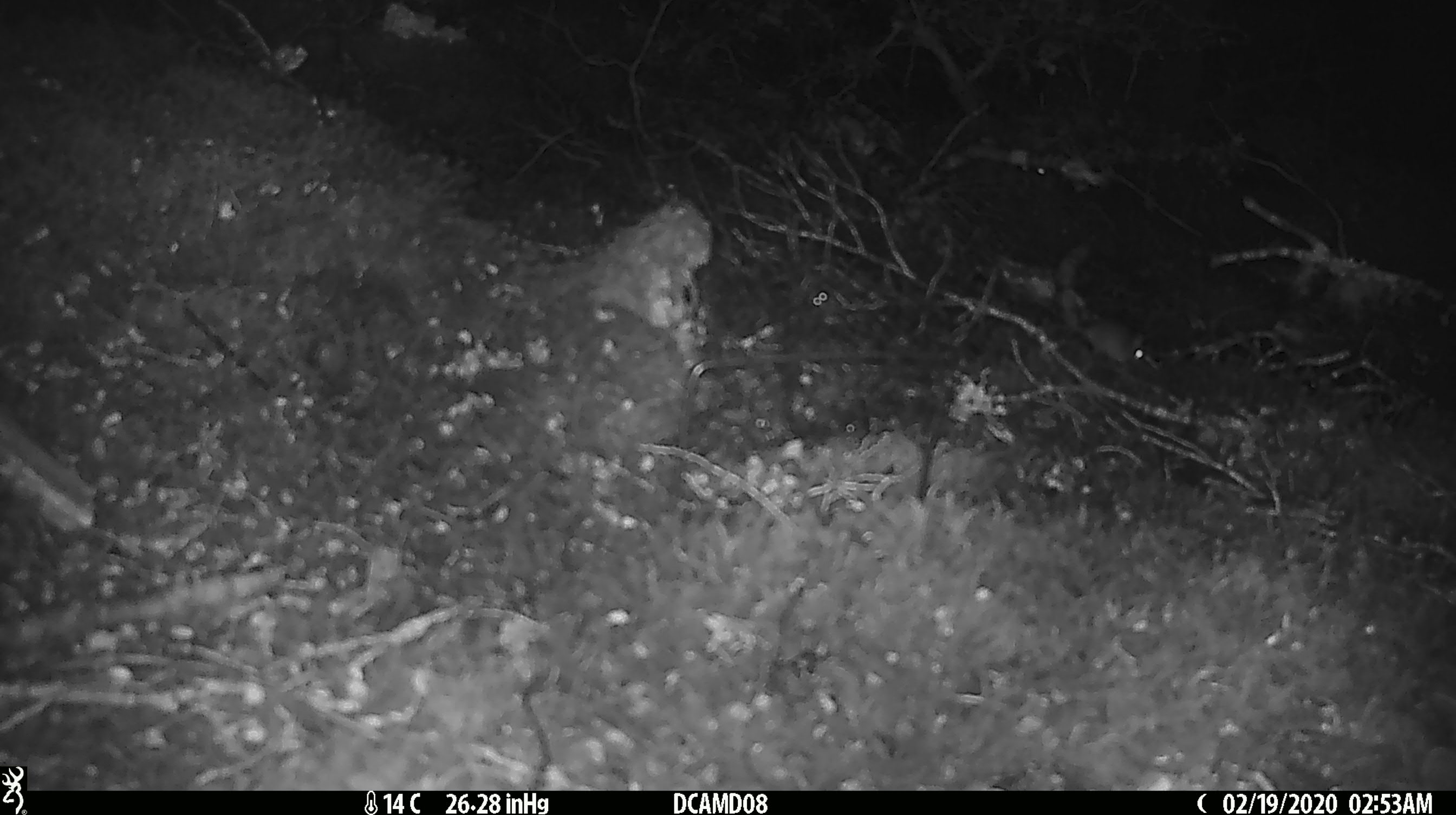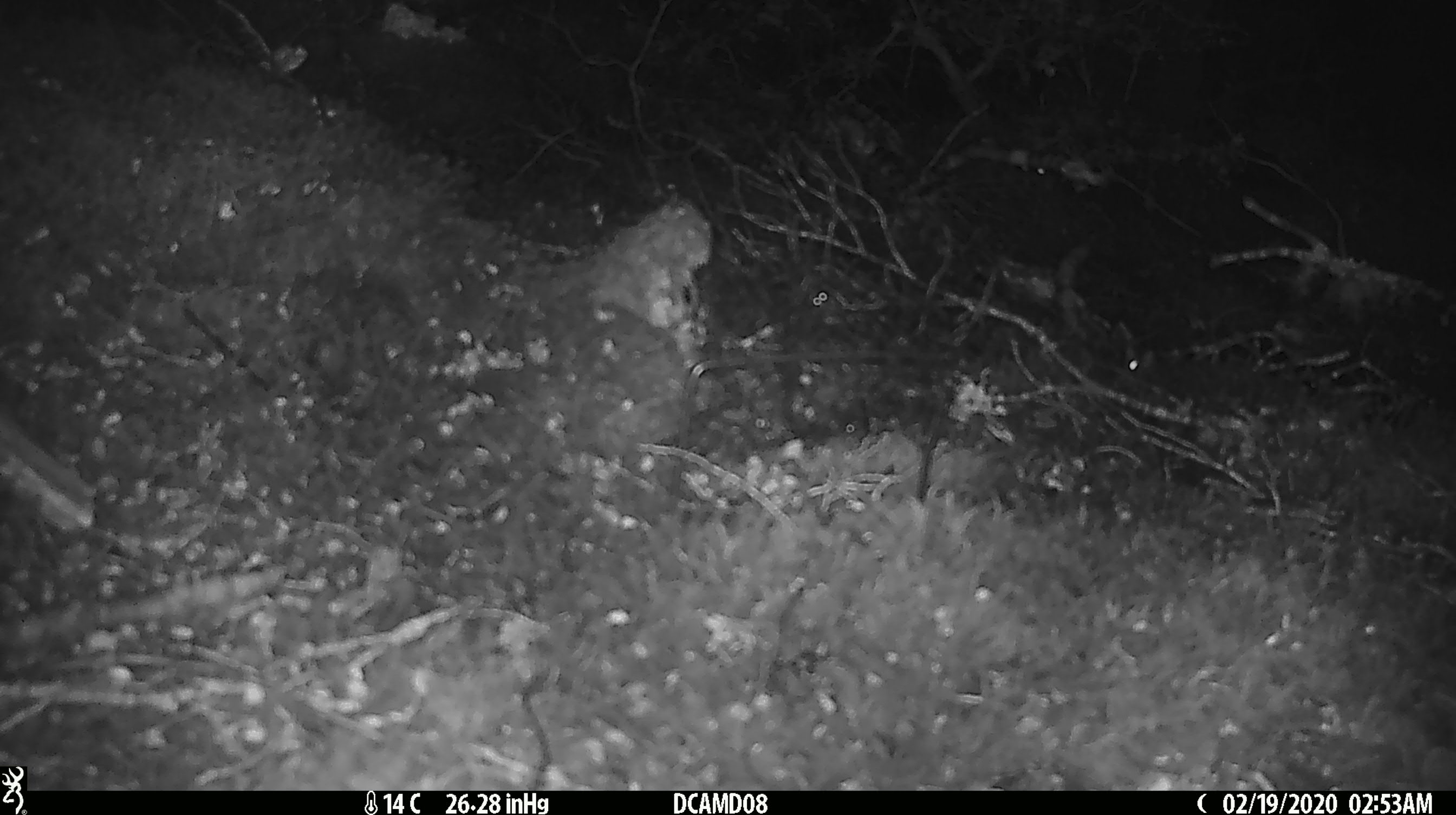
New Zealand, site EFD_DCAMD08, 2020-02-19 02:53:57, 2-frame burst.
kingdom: Animalia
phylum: Chordata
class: Mammalia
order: Rodentia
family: Muridae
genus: Mus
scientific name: Mus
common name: mouse